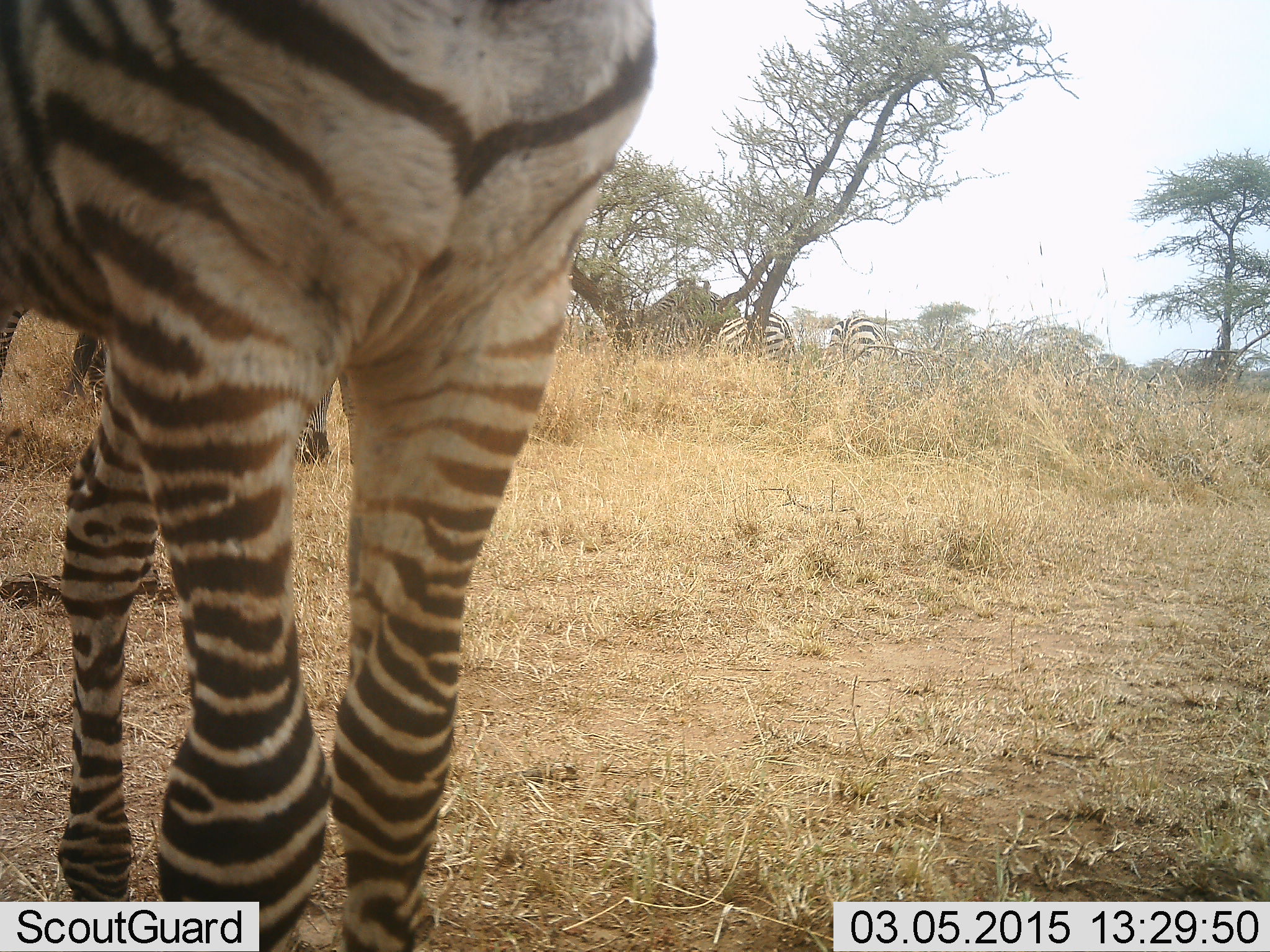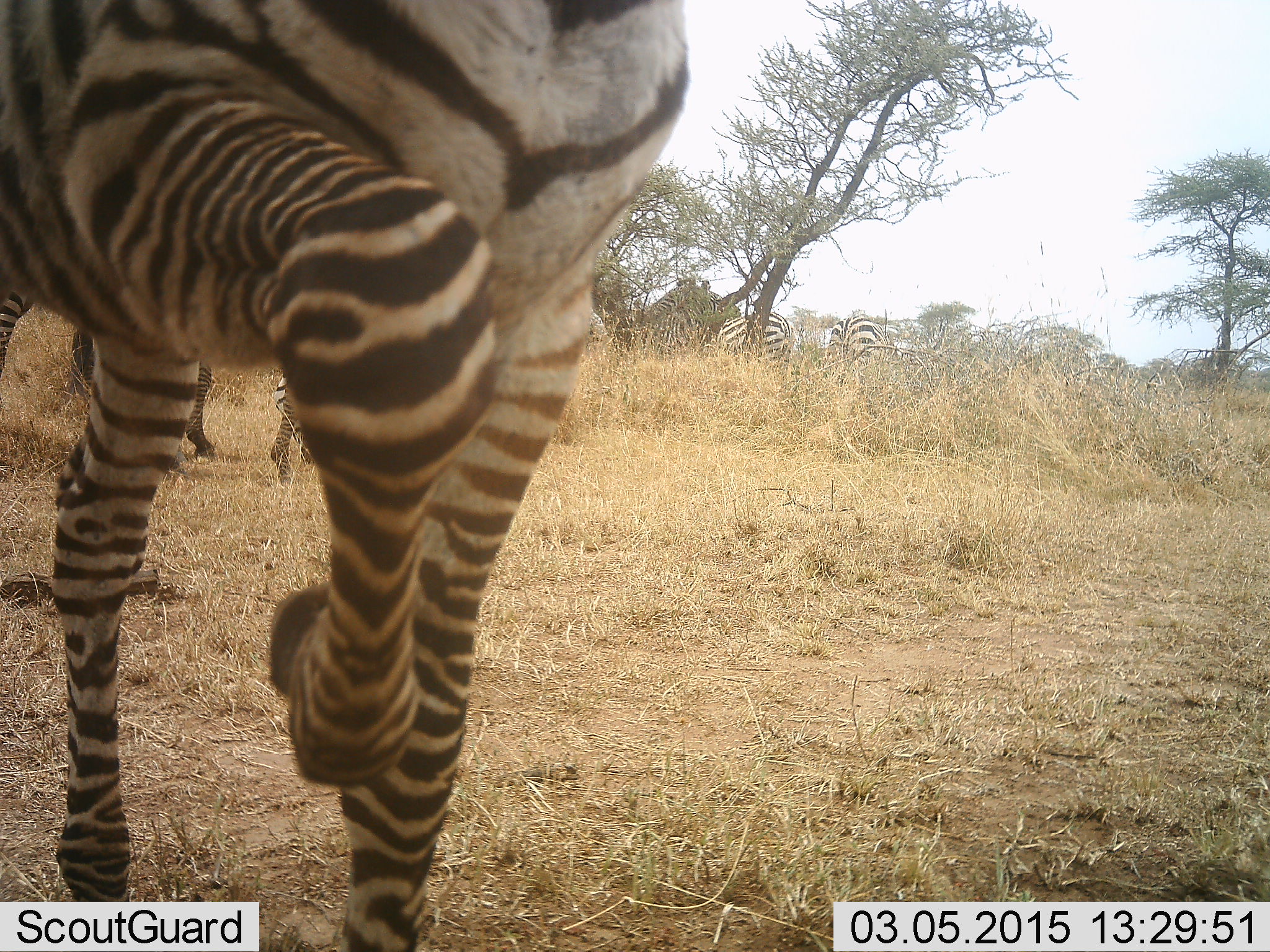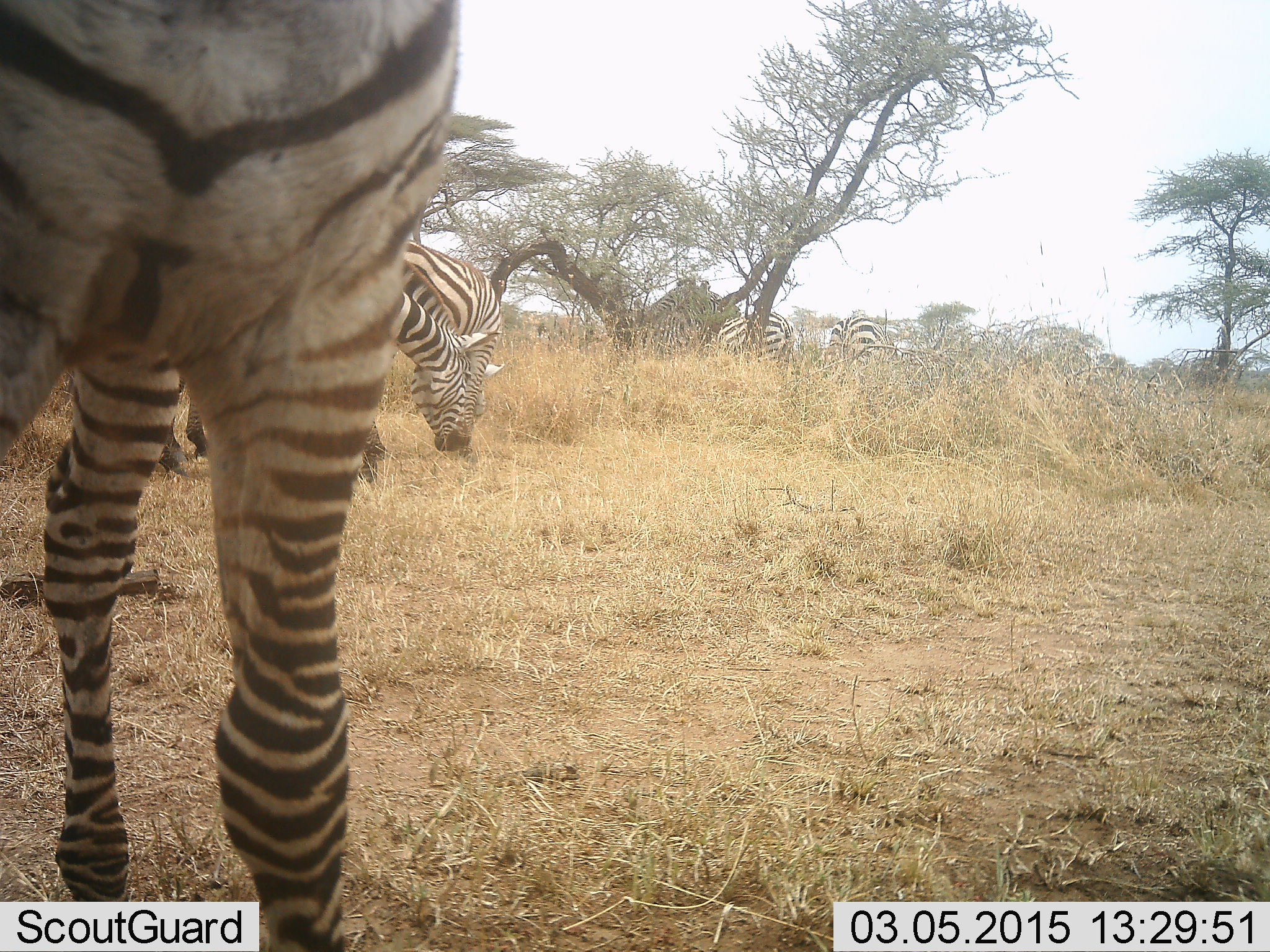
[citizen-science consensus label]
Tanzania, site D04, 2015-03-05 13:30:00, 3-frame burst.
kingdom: Animalia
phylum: Chordata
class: Mammalia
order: Perissodactyla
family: Equidae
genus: Equus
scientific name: Equus quagga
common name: plains zebra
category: zebra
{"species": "zebra (plains zebra) (Equus quagga)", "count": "4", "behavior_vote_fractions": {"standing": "50%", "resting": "0%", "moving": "50%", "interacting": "10%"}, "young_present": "10%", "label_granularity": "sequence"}